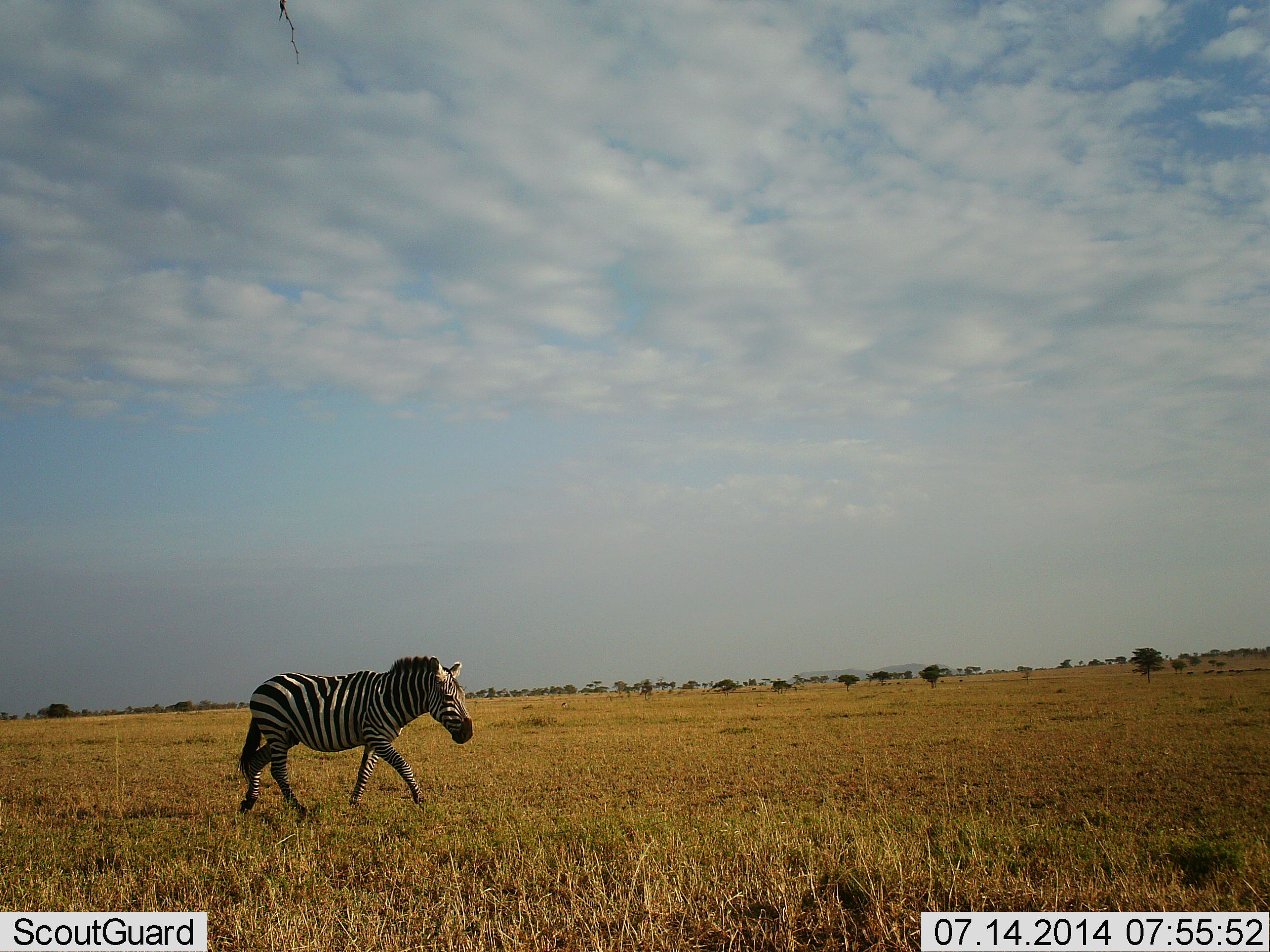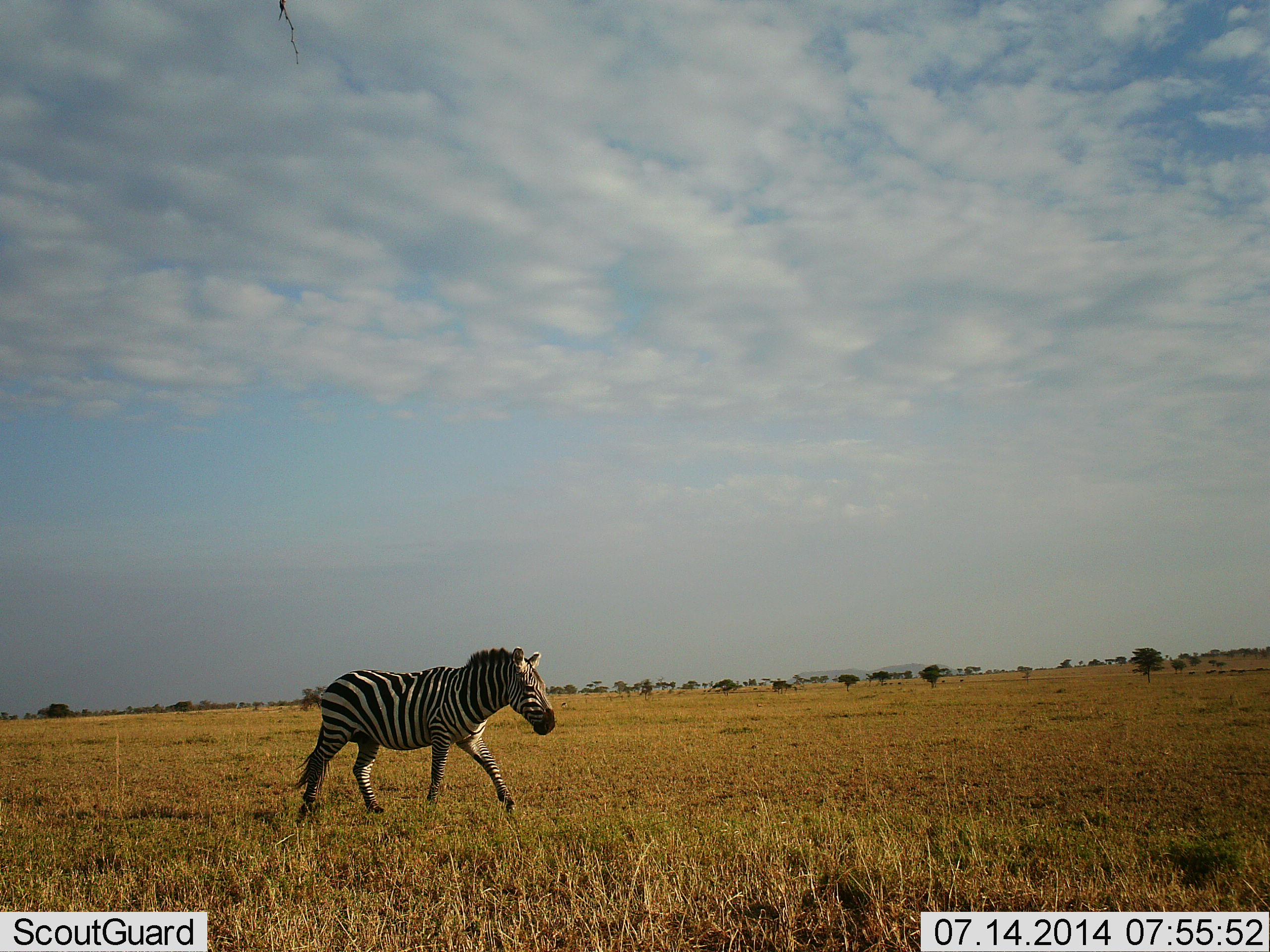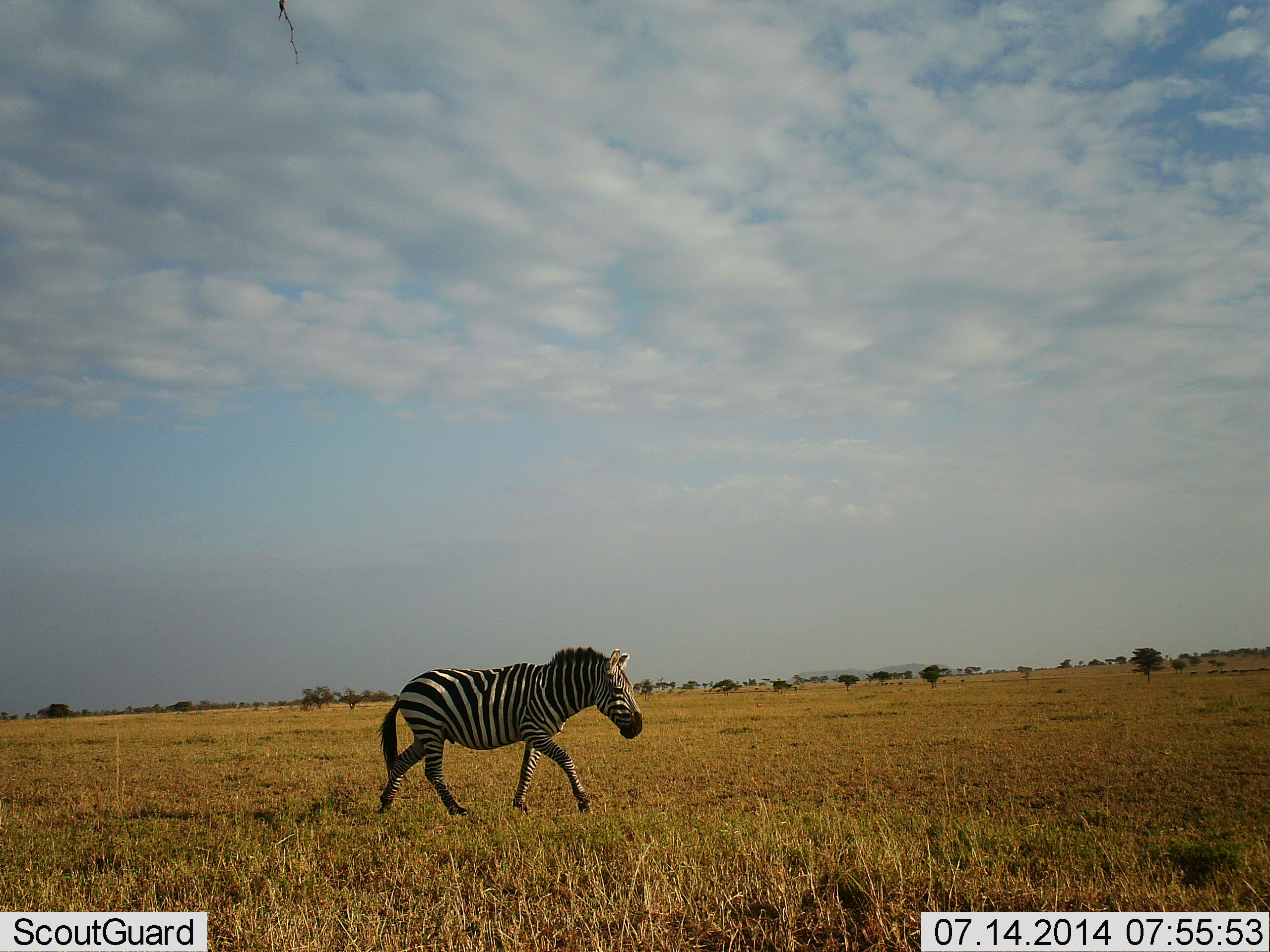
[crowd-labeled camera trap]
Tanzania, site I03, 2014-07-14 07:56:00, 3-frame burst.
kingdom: Animalia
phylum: Chordata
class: Mammalia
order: Perissodactyla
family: Equidae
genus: Equus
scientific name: Equus quagga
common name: plains zebra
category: zebra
Zebra (plains zebra) (Equus quagga), count 1. Behavior (volunteer vote fractions): standing 10%, resting 0%, moving 100%, interacting 0%. Young present (vote fraction): 0%. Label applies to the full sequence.